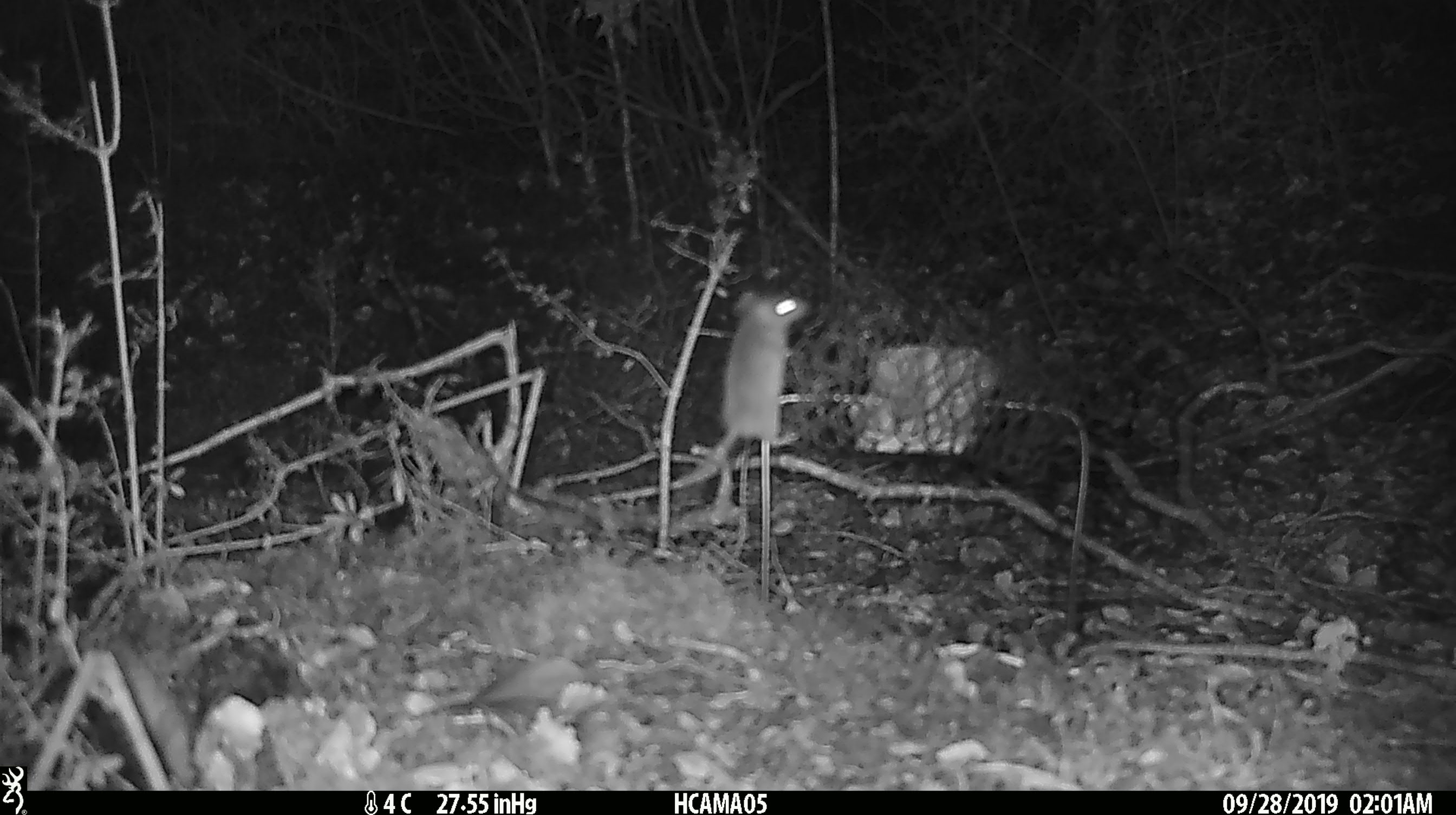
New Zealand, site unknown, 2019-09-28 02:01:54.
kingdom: Animalia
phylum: Chordata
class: Mammalia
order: Rodentia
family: Muridae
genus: Mus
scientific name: Mus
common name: mouse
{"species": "mouse (Mus)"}